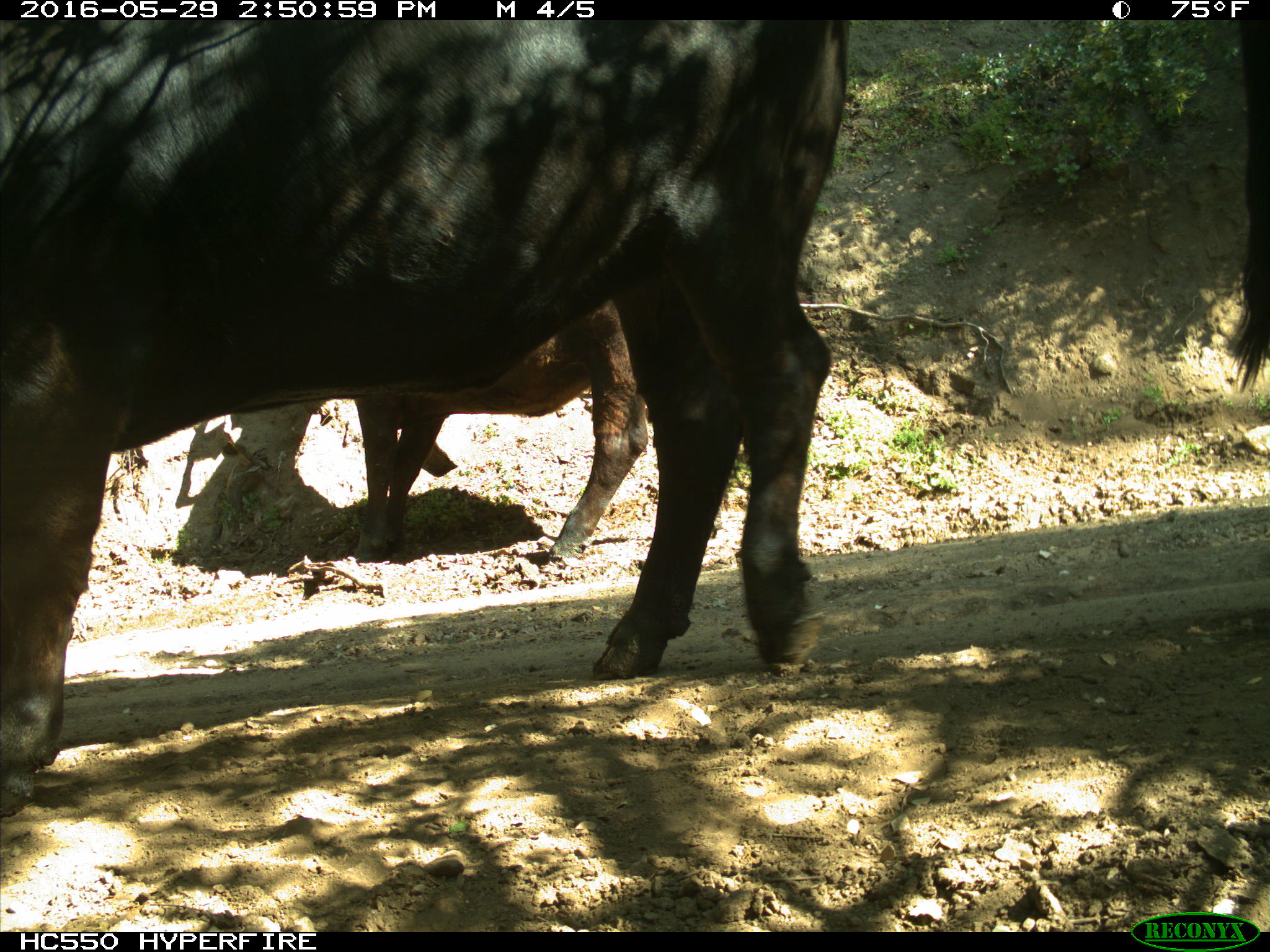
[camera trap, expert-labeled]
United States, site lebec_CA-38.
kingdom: Animalia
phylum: Chordata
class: Mammalia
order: Artiodactyla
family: Bovidae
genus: Bos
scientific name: Bos taurus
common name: domestic cow